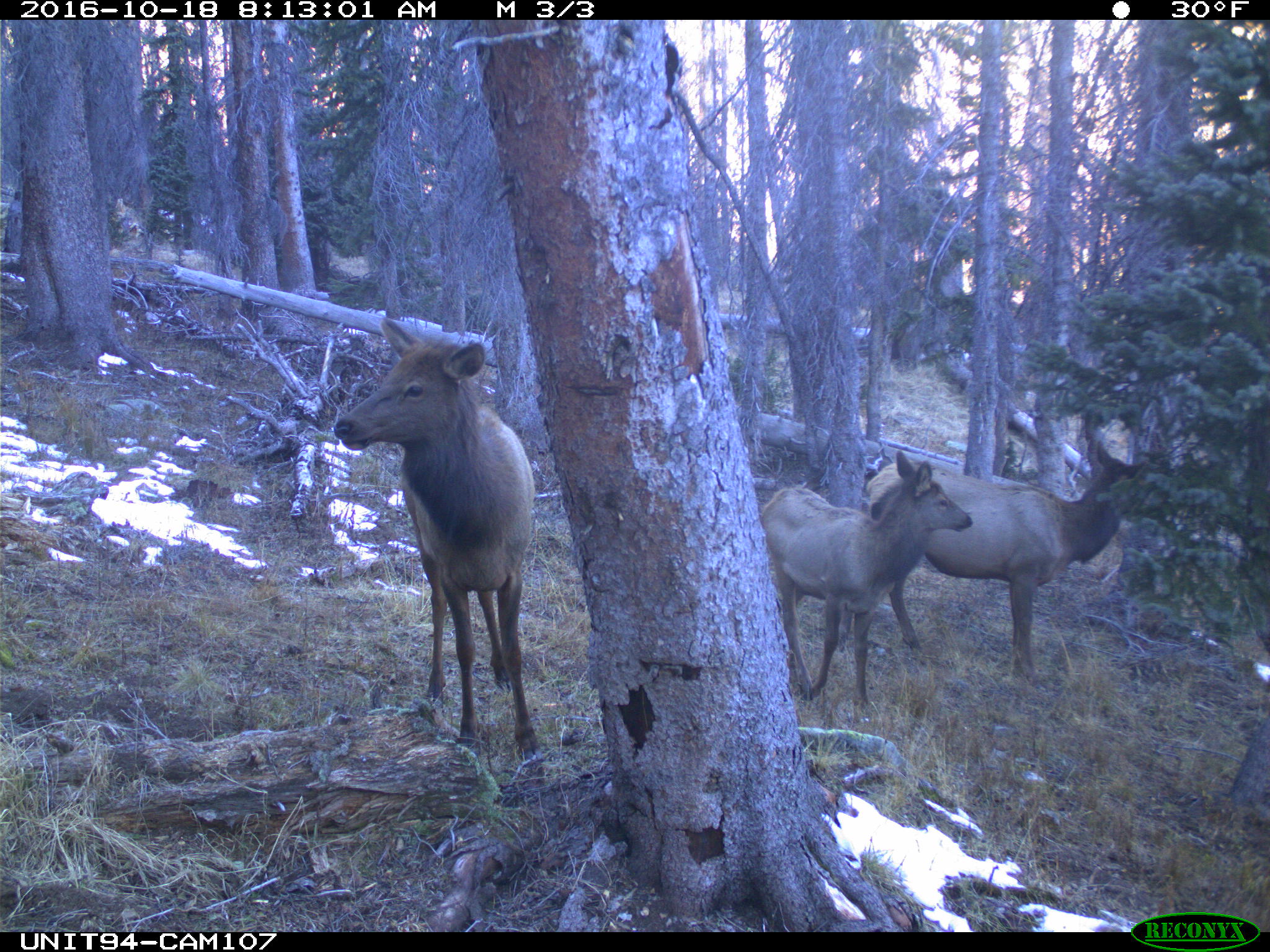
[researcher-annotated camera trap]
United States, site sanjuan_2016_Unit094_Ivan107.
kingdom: Animalia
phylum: Chordata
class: Mammalia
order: Artiodactyla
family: Cervidae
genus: Cervus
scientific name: Cervus elaphus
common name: red deer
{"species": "Cervus elaphus (red deer)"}